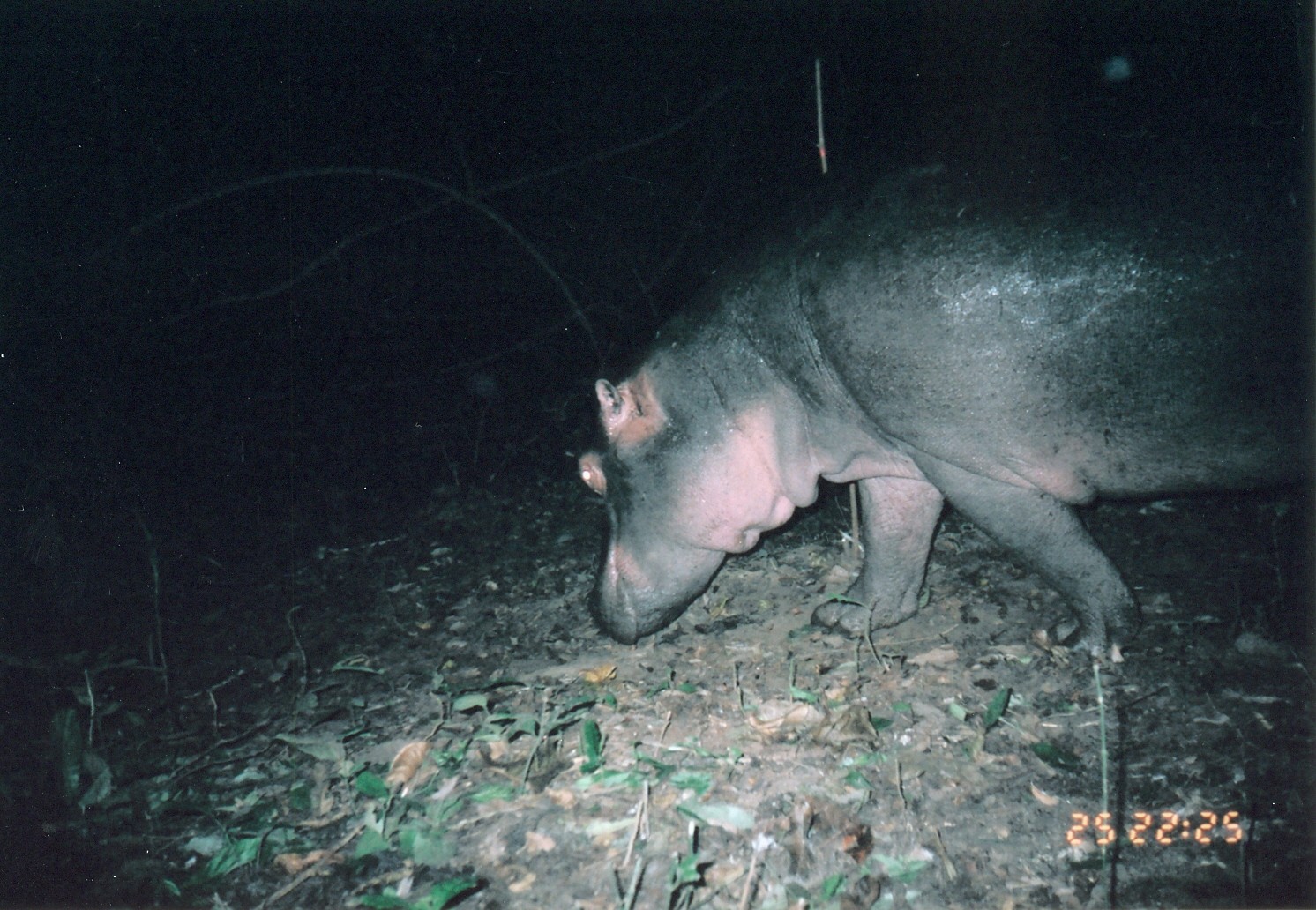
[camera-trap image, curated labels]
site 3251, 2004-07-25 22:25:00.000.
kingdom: Animalia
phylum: Chordata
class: Mammalia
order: Artiodactyla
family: Hippopotamidae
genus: Hippopotamus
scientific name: Hippopotamus amphibius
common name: hippopotamus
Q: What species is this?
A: Hippopotamus amphibius (hippopotamus).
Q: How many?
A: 1.